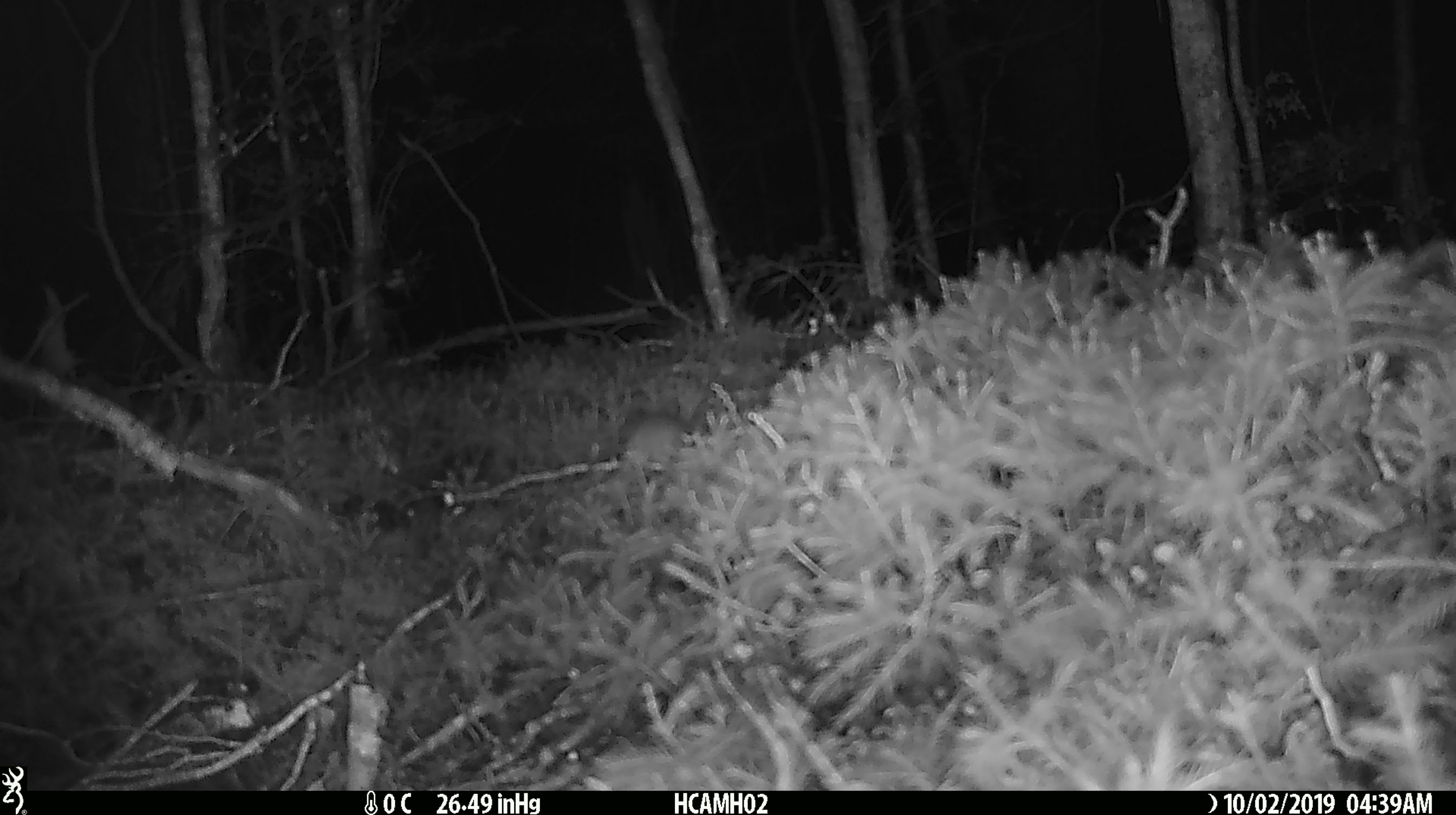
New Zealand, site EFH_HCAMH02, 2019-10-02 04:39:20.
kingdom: Animalia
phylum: Chordata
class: Mammalia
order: Rodentia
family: Muridae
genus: Mus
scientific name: Mus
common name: mouse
Mouse (Mus).